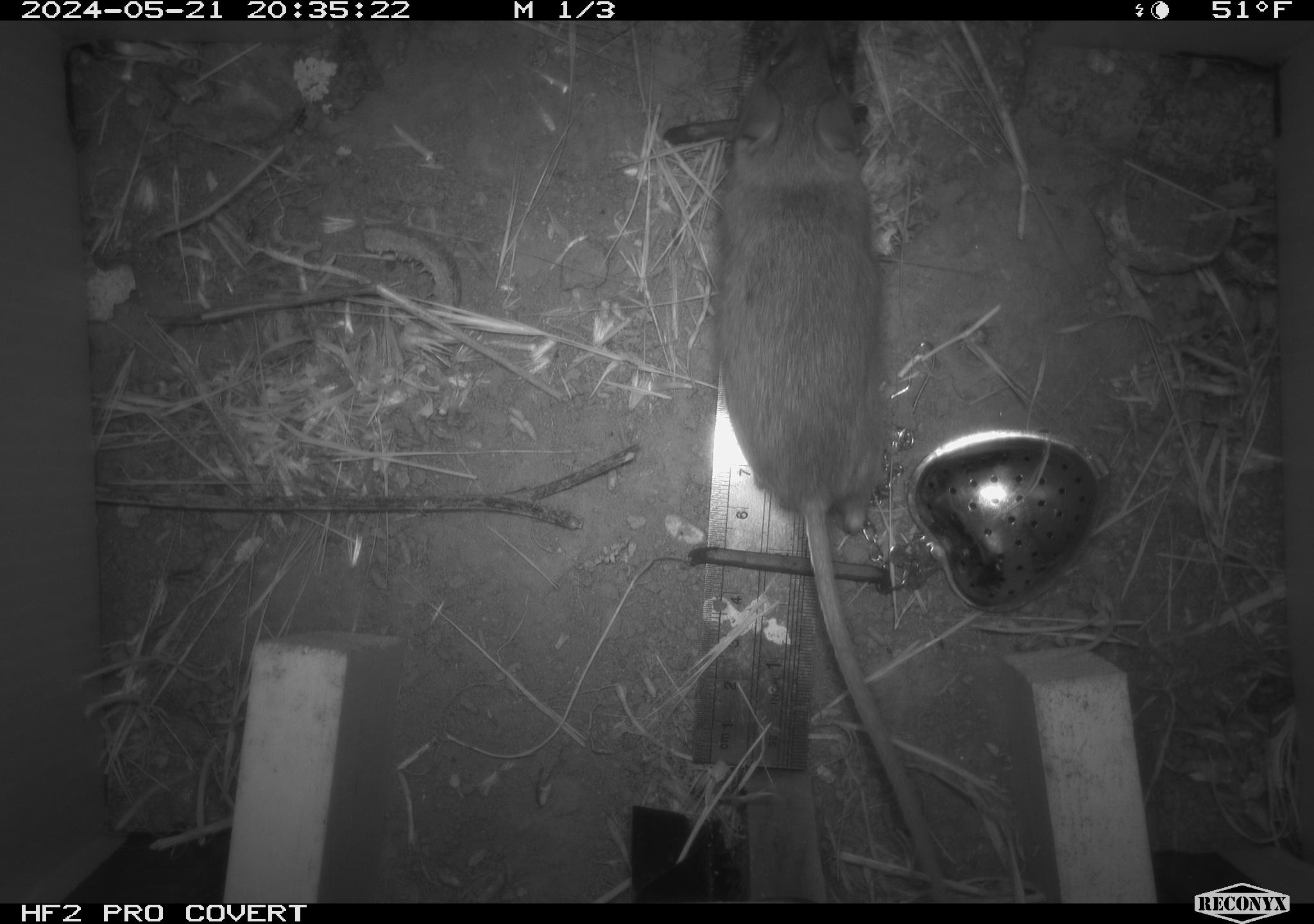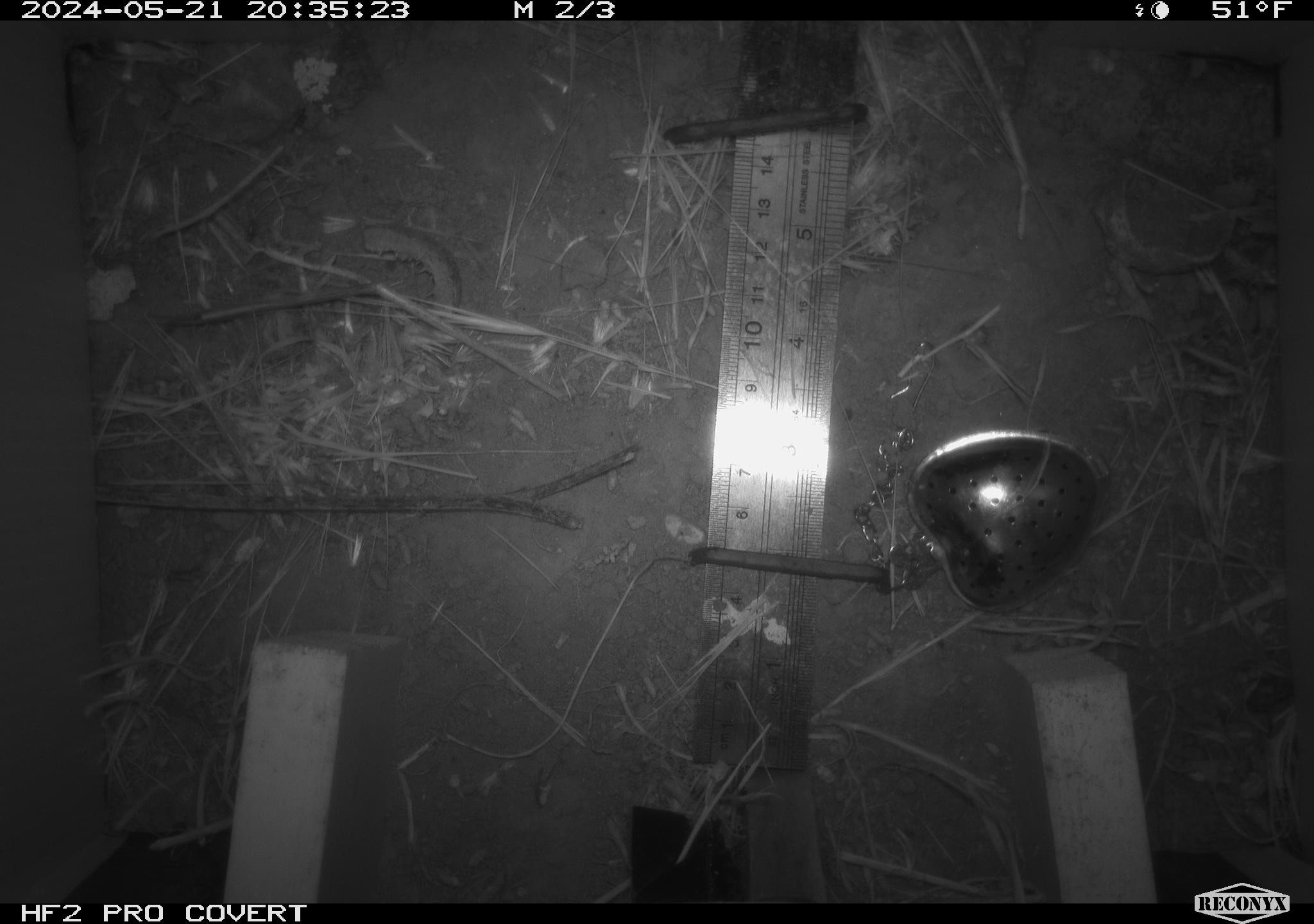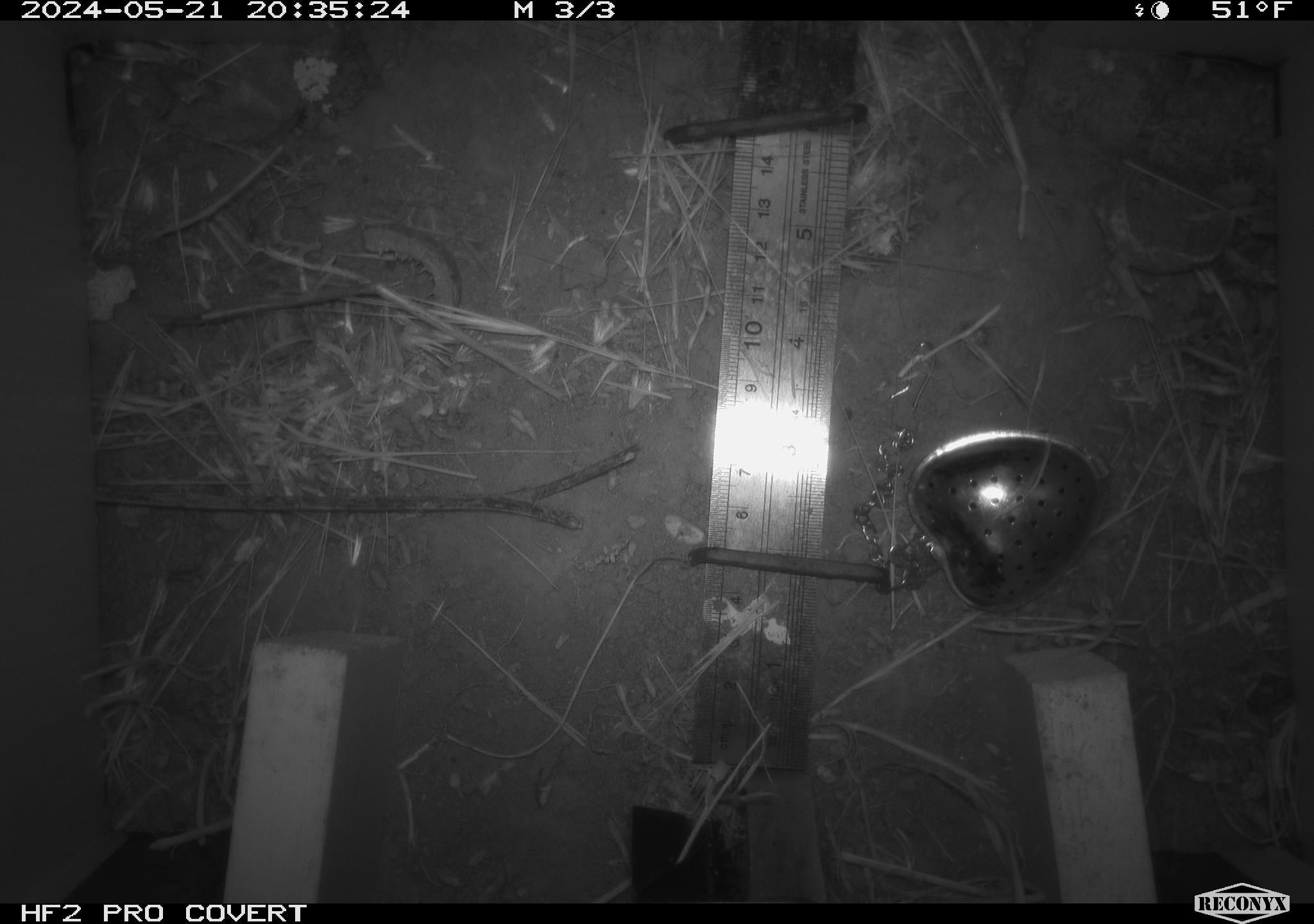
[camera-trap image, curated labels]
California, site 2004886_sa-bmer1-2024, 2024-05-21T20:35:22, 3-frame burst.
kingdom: Animalia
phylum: Chordata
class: Mammalia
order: Rodentia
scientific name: Rodentia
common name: mouse species